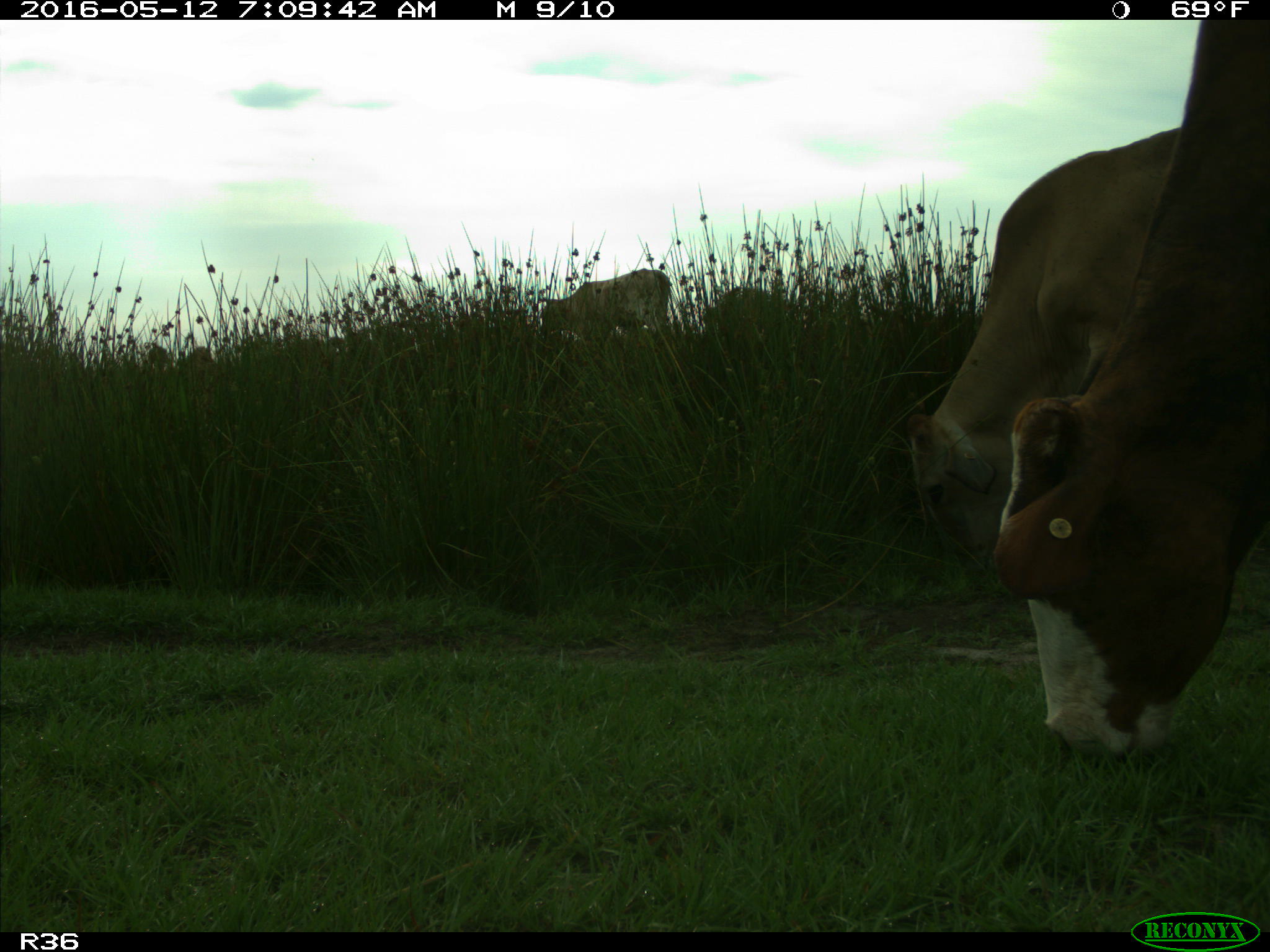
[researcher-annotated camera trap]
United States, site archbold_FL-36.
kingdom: Animalia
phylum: Chordata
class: Mammalia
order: Artiodactyla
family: Bovidae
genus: Bos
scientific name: Bos taurus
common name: domestic cow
Bos taurus (domestic cow).